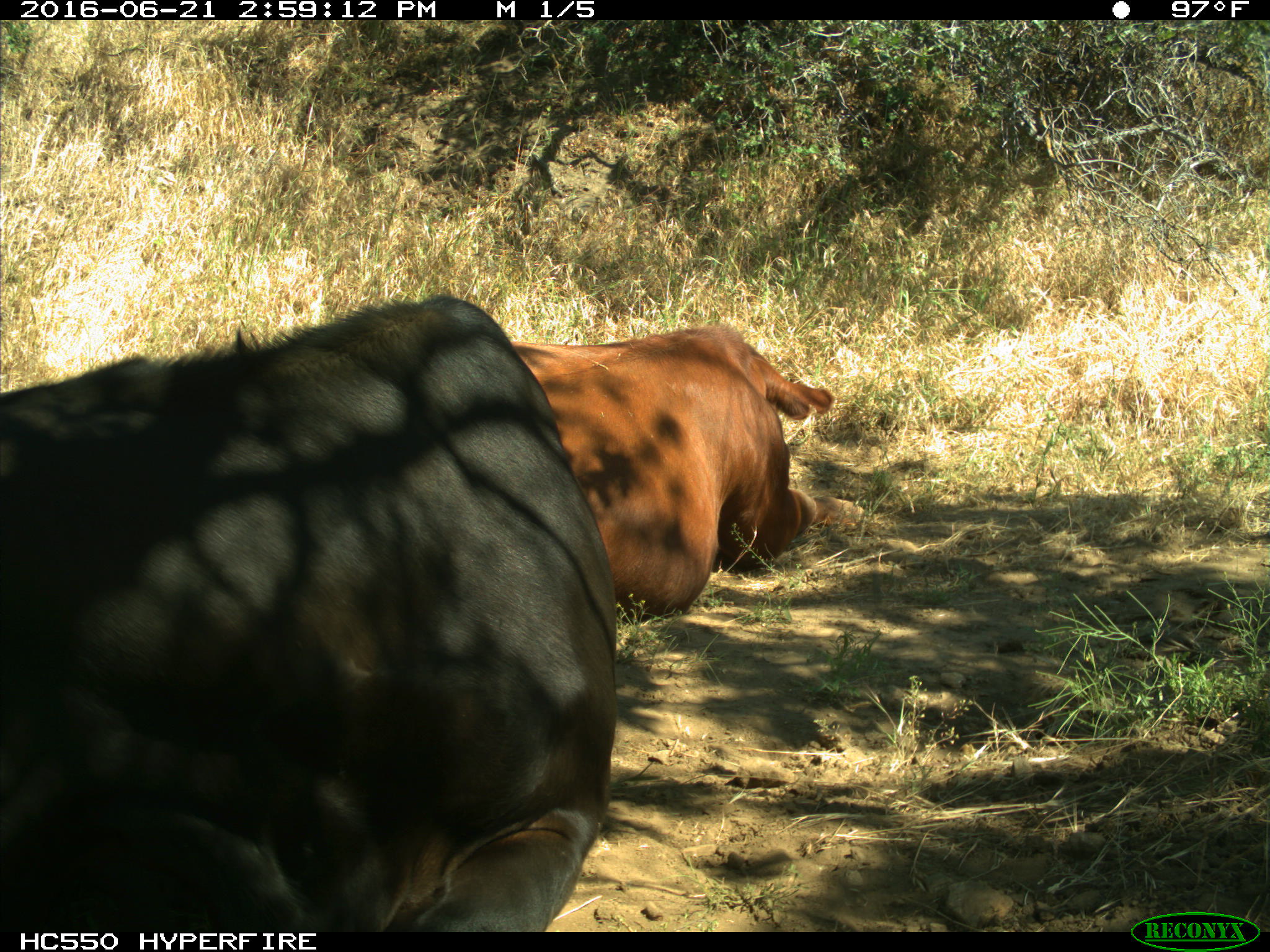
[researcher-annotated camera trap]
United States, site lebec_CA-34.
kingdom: Animalia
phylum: Chordata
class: Mammalia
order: Artiodactyla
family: Bovidae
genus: Bos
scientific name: Bos taurus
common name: domestic cow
Bos taurus (domestic cow).